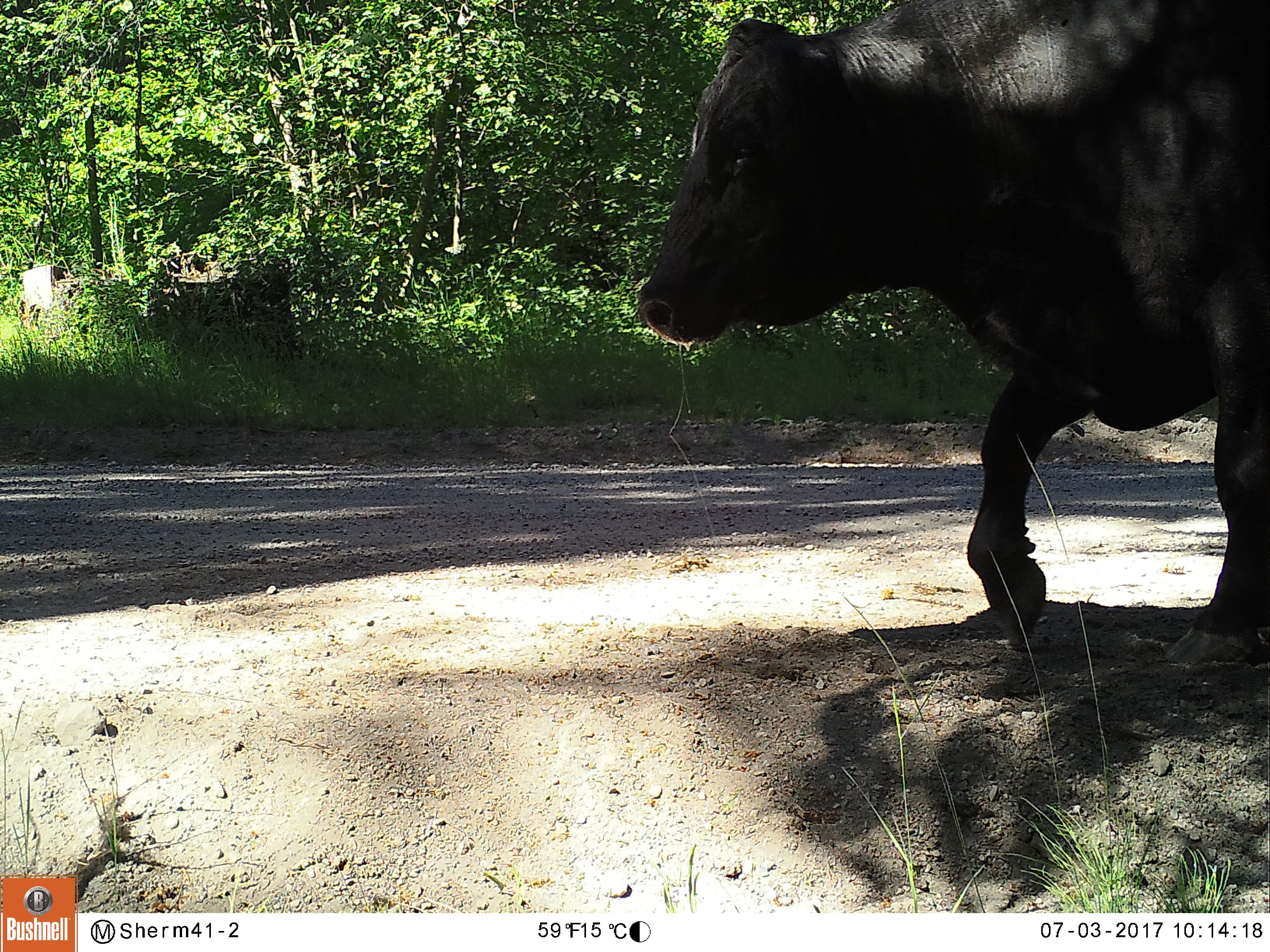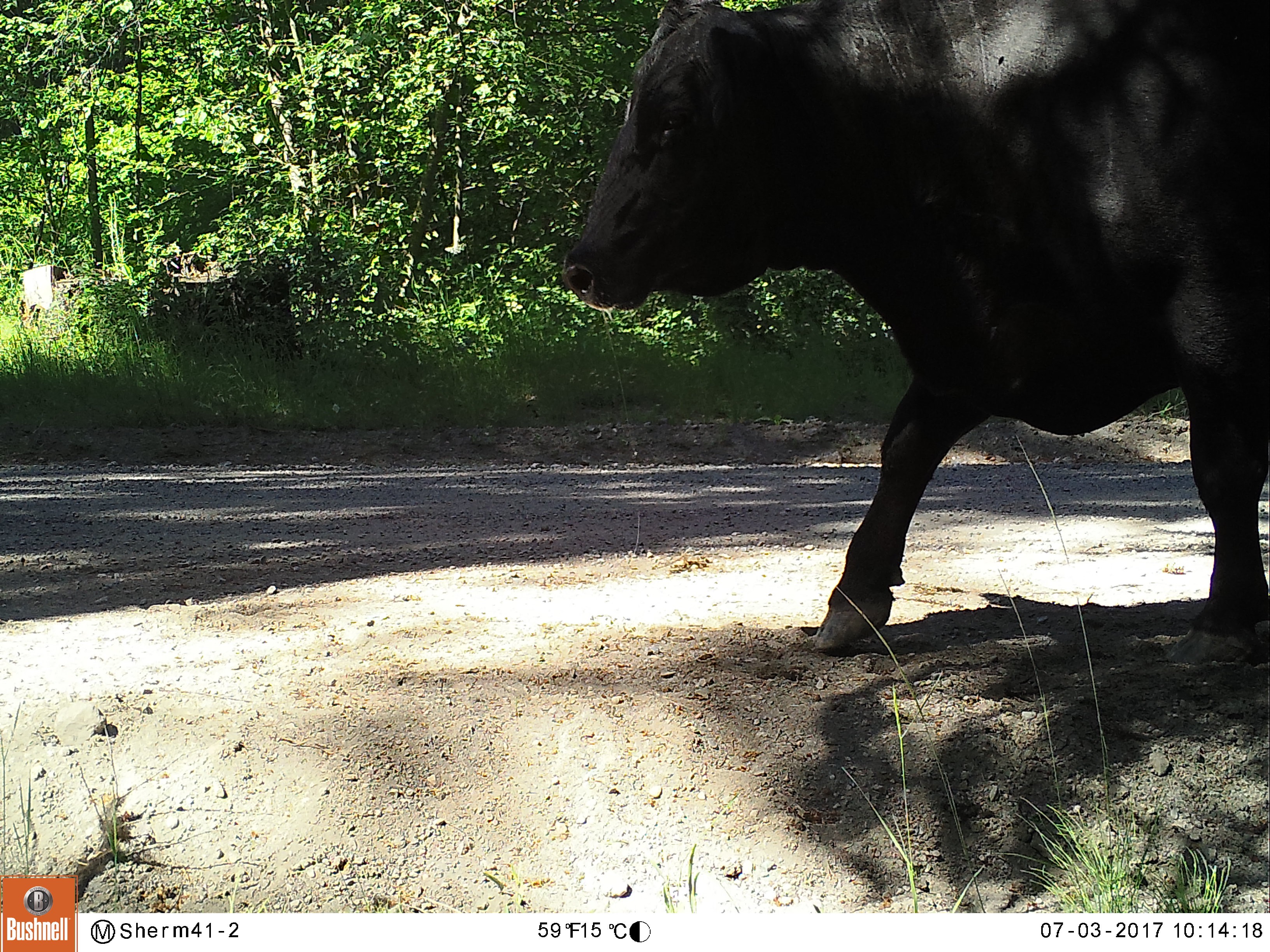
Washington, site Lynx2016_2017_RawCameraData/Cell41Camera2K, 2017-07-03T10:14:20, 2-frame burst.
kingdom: Animalia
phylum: Chordata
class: Mammalia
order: Artiodactyla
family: Bovidae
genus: Bos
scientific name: Bos taurus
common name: domestic cattle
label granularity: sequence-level